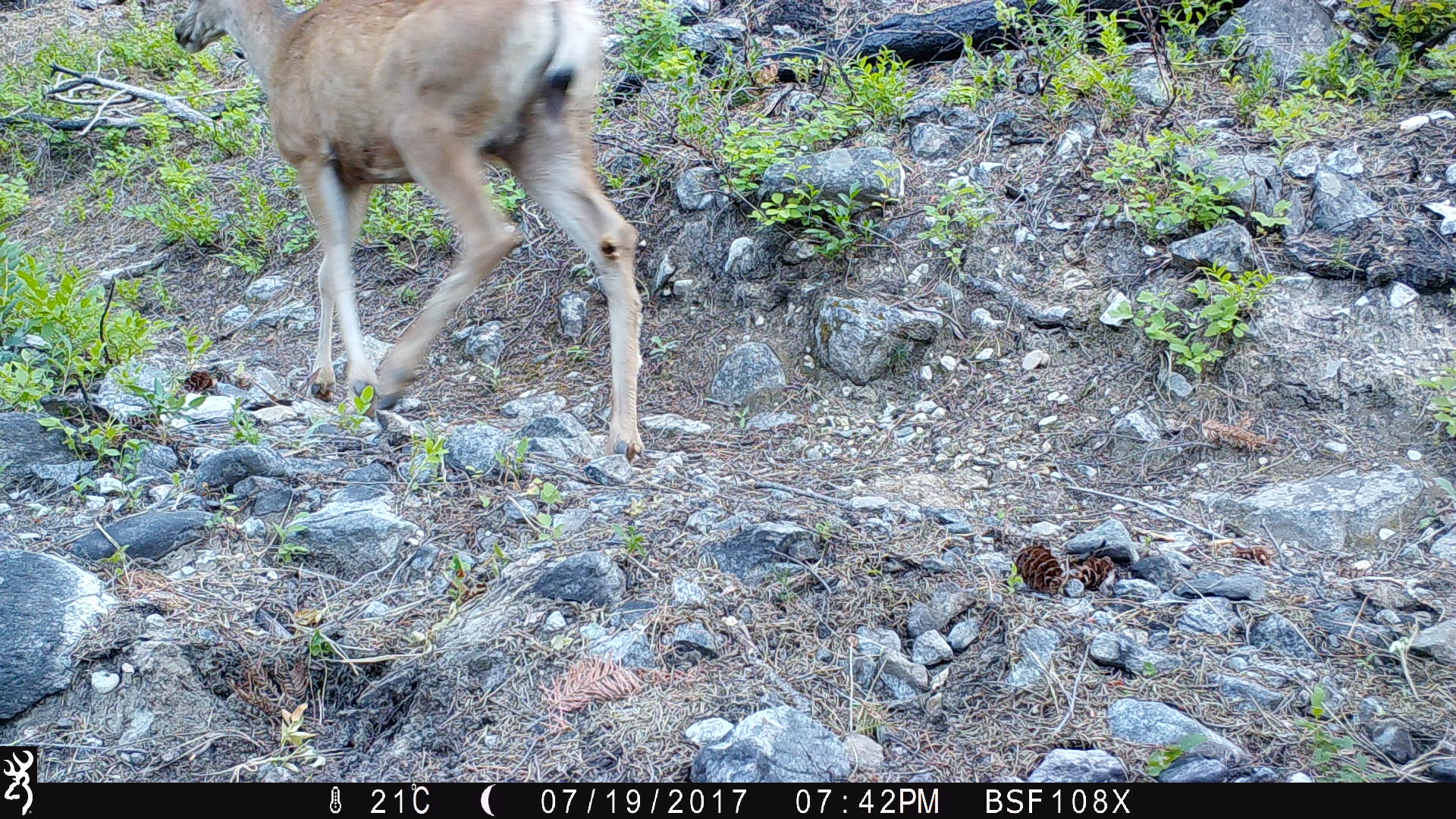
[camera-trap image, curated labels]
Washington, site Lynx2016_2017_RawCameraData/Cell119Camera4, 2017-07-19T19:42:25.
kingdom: Animalia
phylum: Chordata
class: Mammalia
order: Artiodactyla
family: Cervidae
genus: Odocoileus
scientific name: Odocoileus hemionus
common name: mule deer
Odocoileus hemionus (mule deer). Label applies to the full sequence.